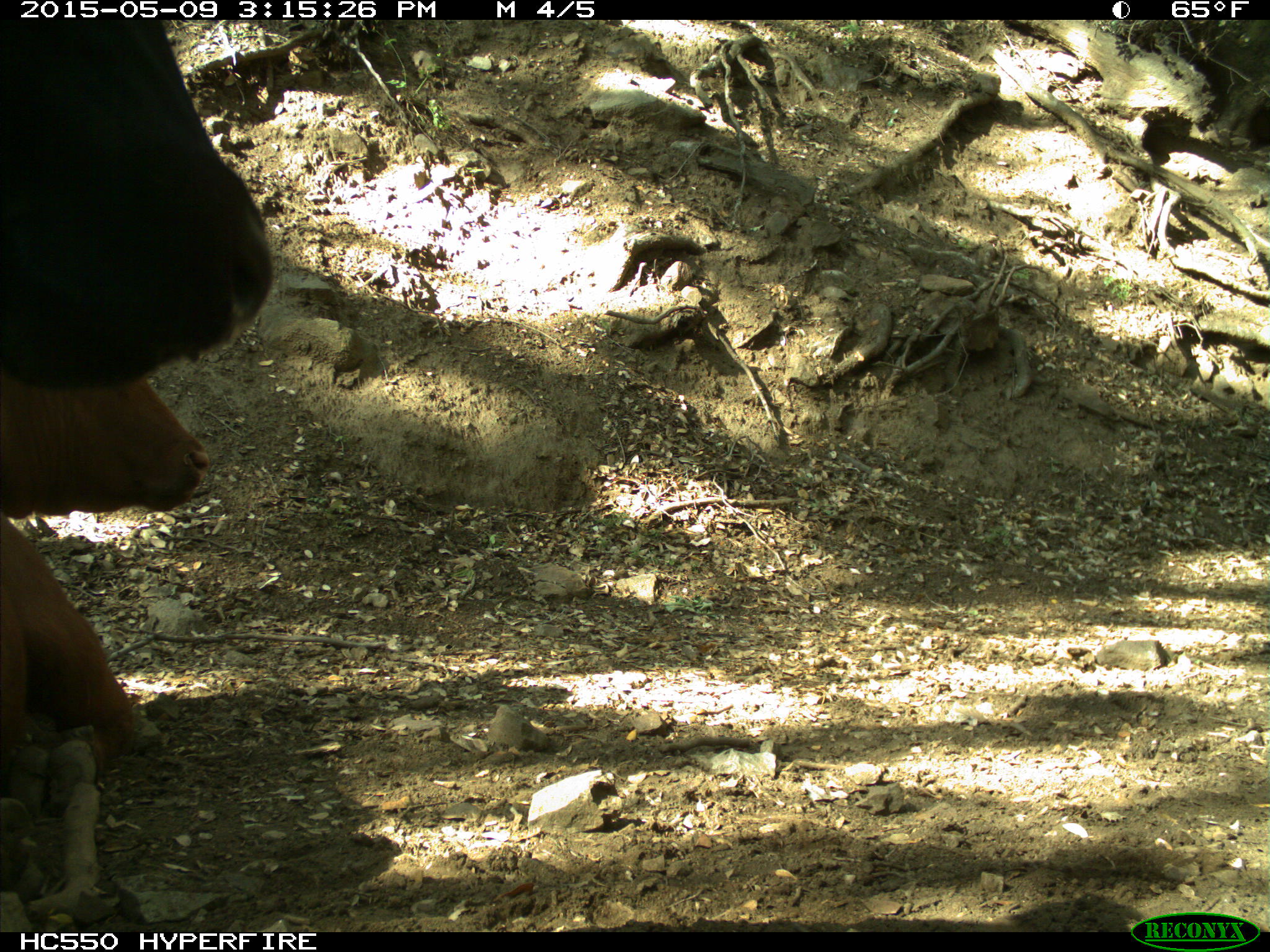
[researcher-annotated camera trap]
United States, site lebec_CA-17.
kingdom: Animalia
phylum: Chordata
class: Mammalia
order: Artiodactyla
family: Bovidae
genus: Bos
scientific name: Bos taurus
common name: domestic cow